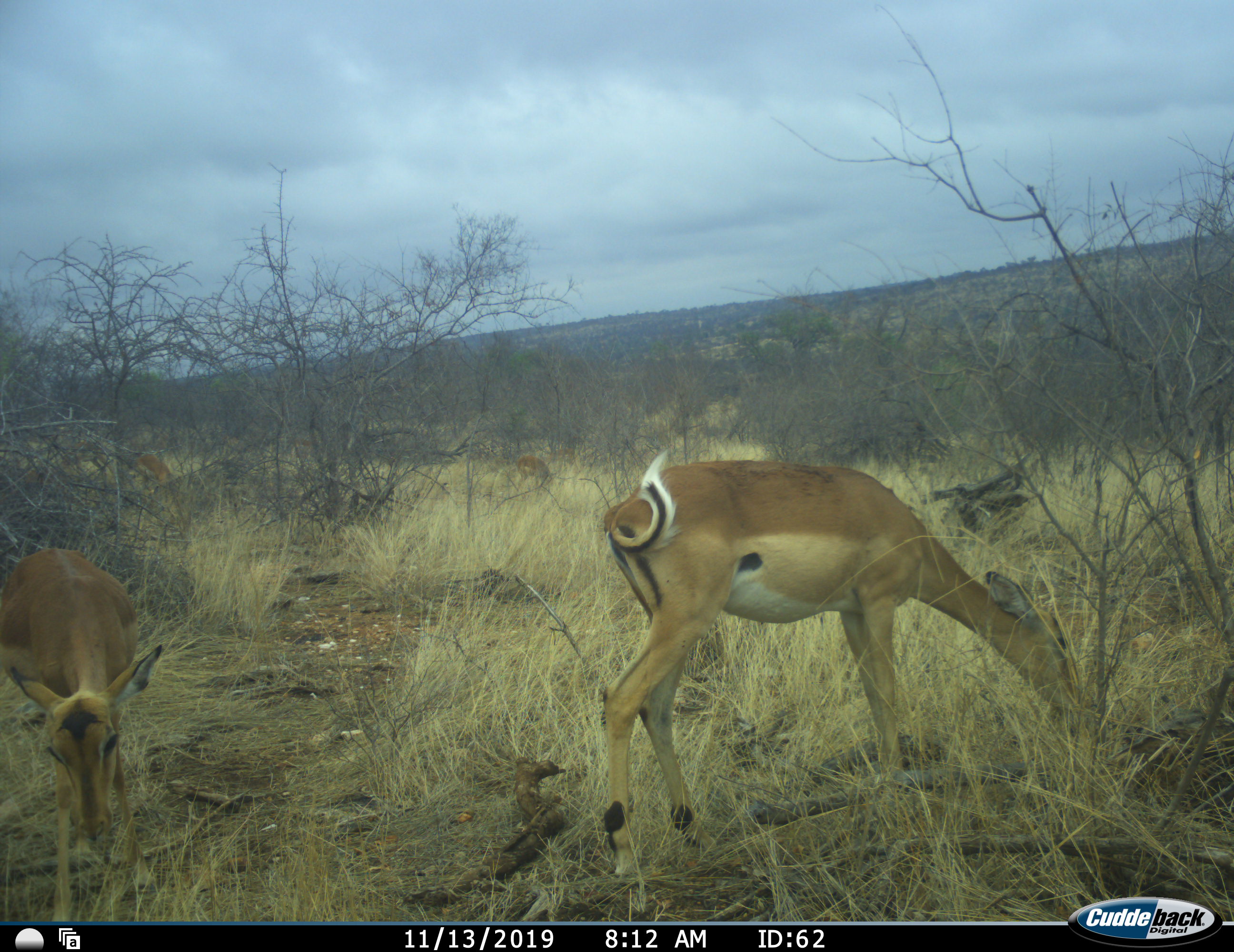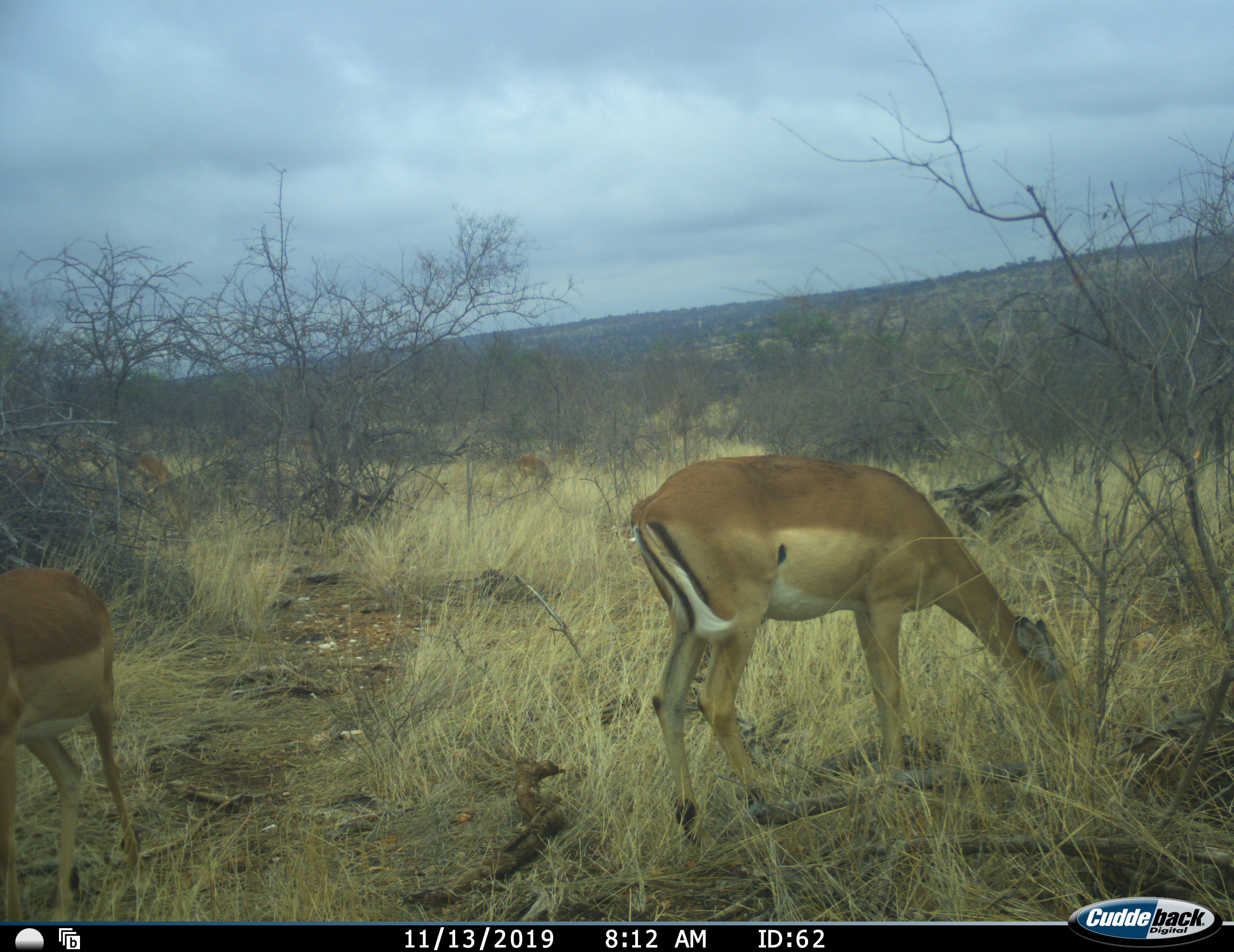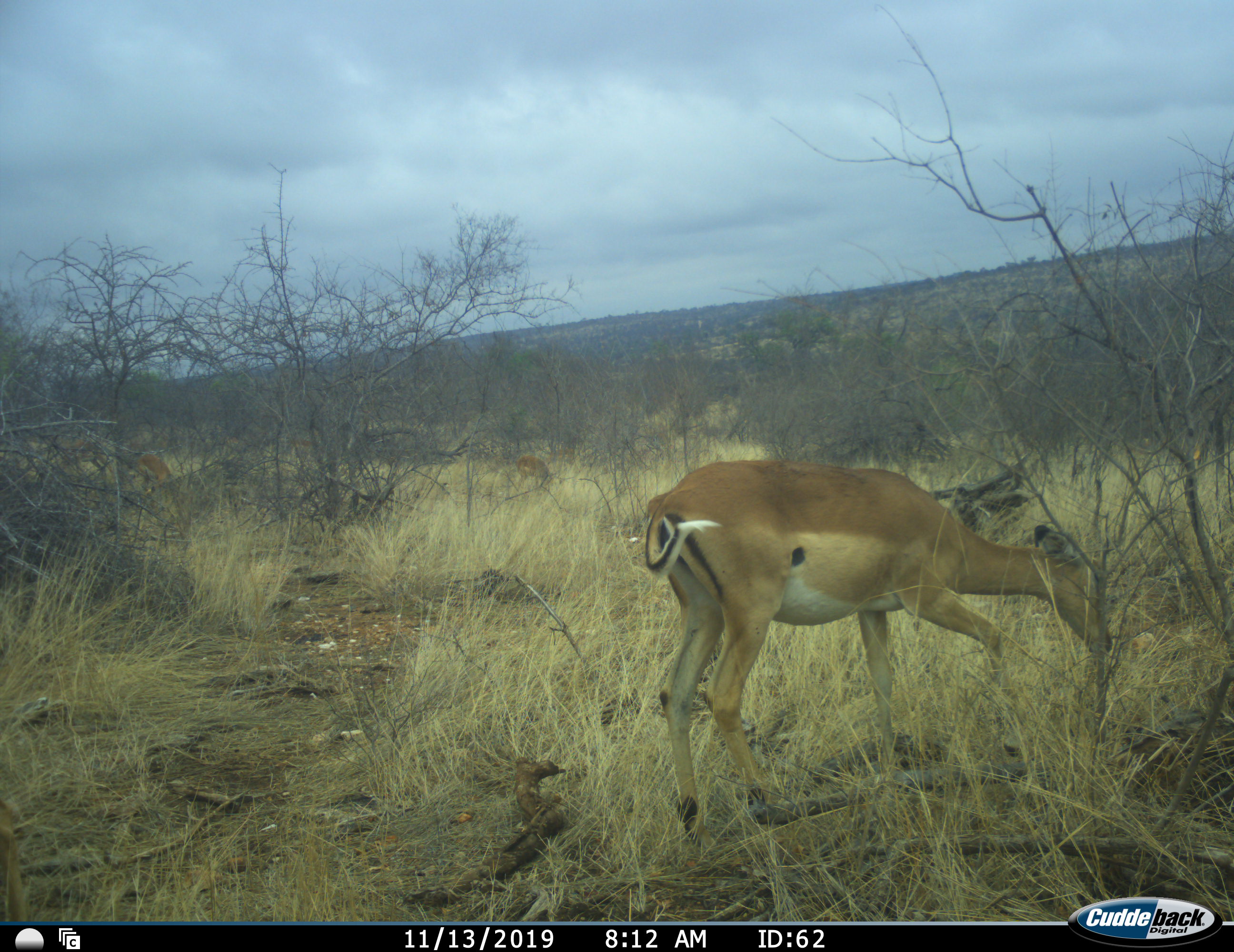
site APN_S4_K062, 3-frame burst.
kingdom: Animalia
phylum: Chordata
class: Mammalia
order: Artiodactyla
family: Bovidae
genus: Aepyceros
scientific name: Aepyceros melampus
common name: impala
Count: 2.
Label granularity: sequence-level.